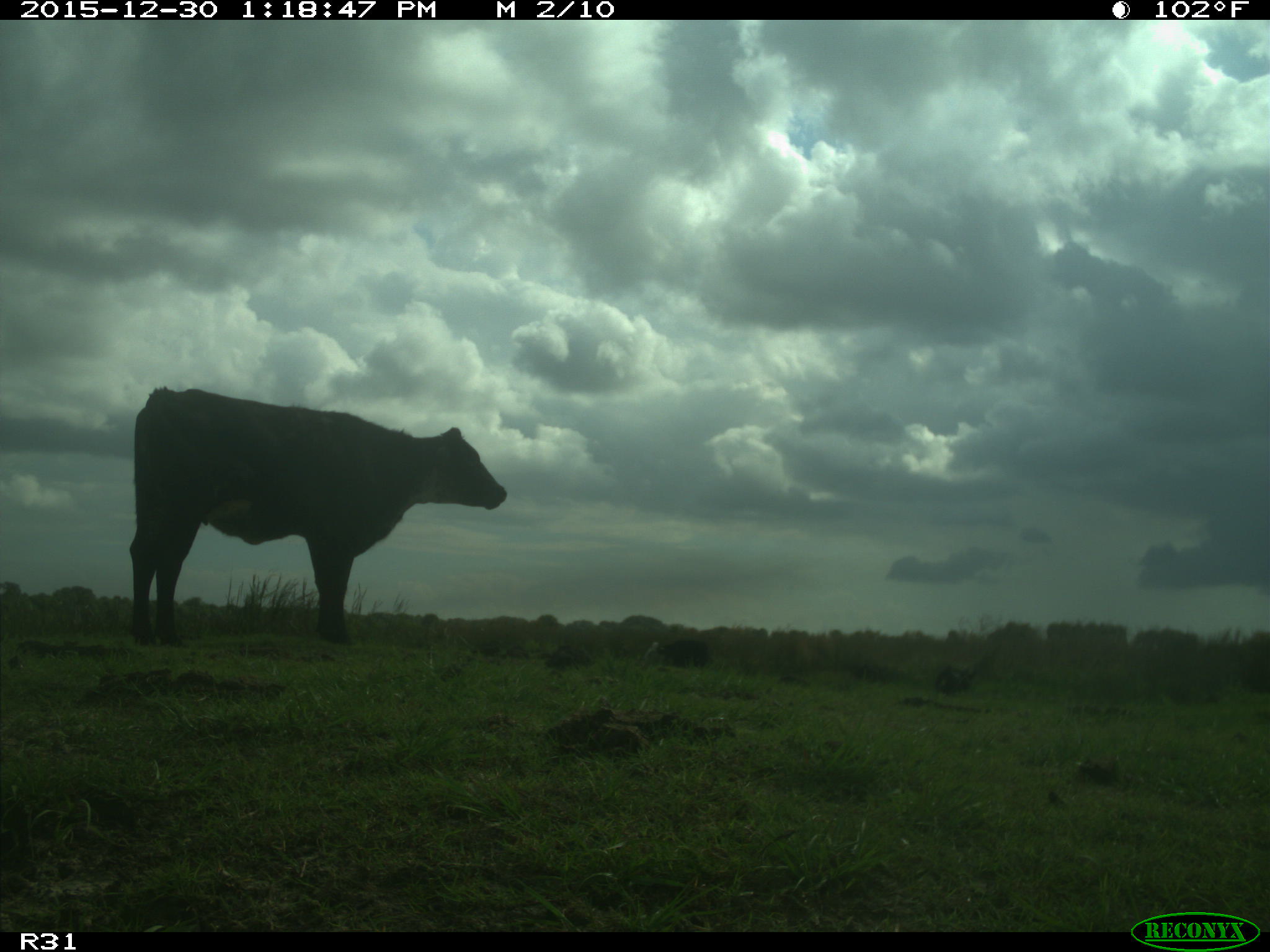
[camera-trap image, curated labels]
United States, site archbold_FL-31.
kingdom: Animalia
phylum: Chordata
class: Mammalia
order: Artiodactyla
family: Bovidae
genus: Bos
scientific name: Bos taurus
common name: domestic cow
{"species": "Bos taurus (domestic cow)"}